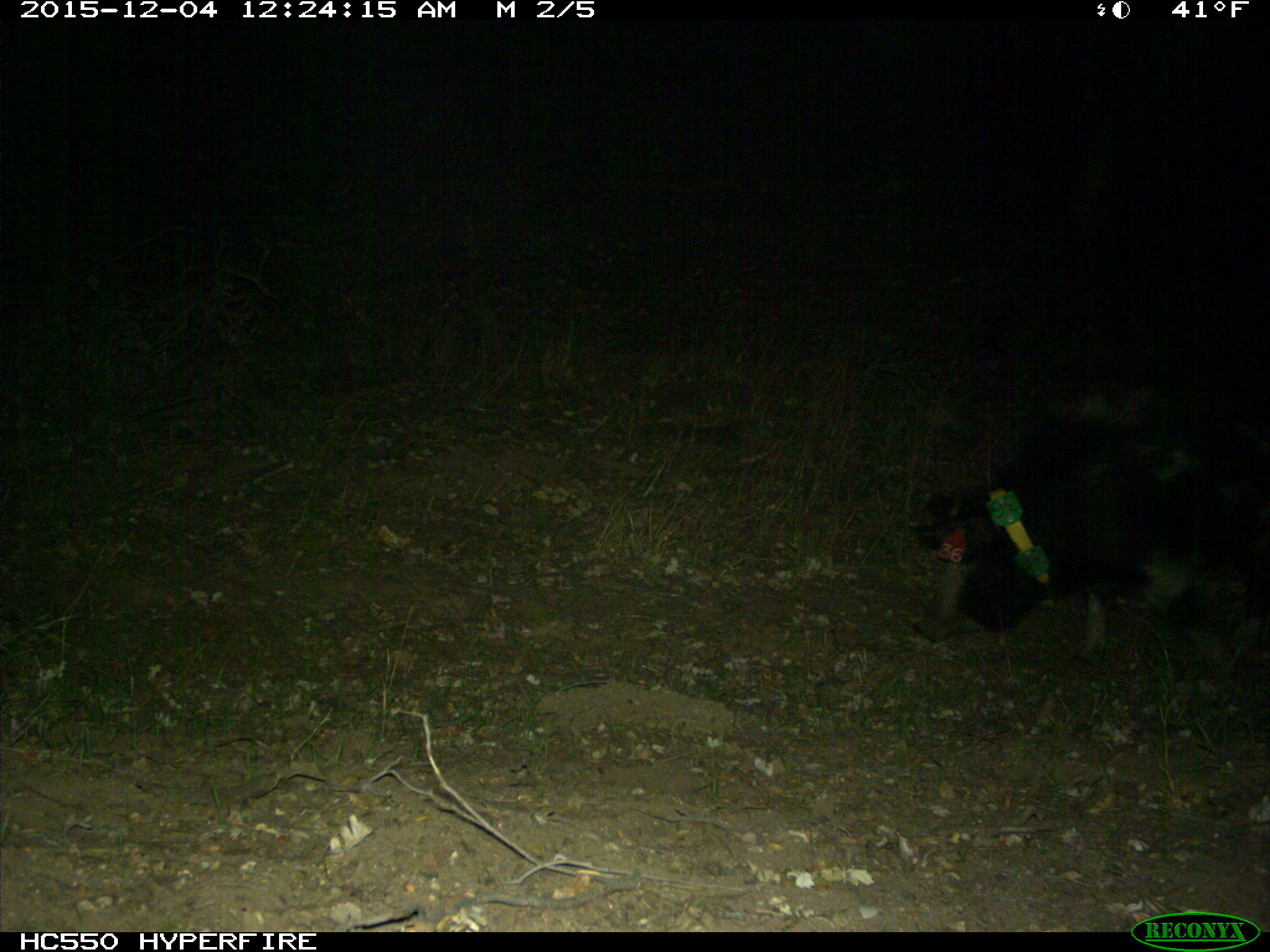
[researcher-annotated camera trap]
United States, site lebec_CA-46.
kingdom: Animalia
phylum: Chordata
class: Mammalia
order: Artiodactyla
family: Suidae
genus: Sus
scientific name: Sus scrofa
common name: wild boar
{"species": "Sus scrofa (wild boar)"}